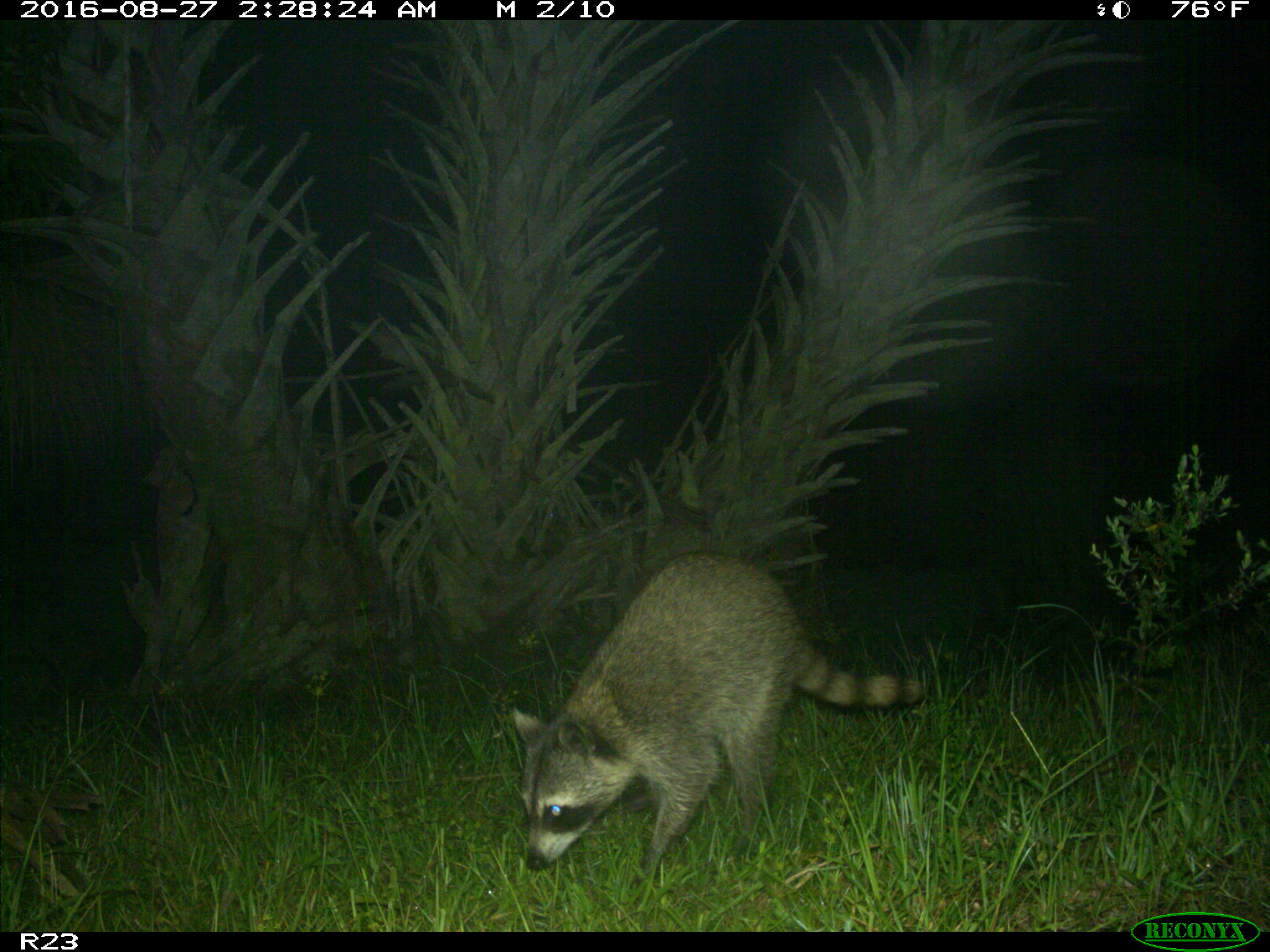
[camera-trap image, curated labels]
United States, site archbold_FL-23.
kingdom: Animalia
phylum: Chordata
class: Mammalia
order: Carnivora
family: Procyonidae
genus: Procyon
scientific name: Procyon lotor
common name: common raccoon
Procyon lotor (common raccoon).